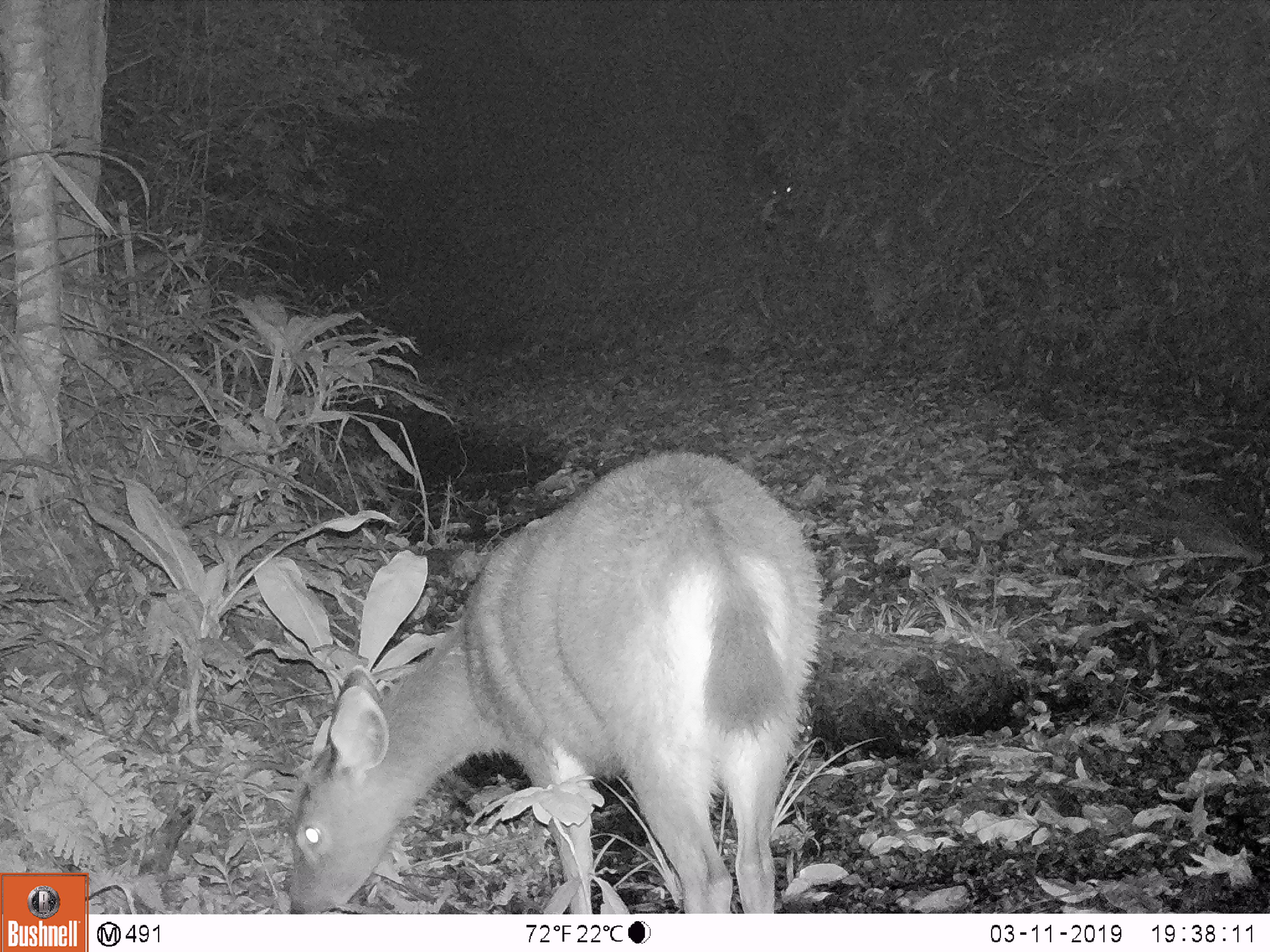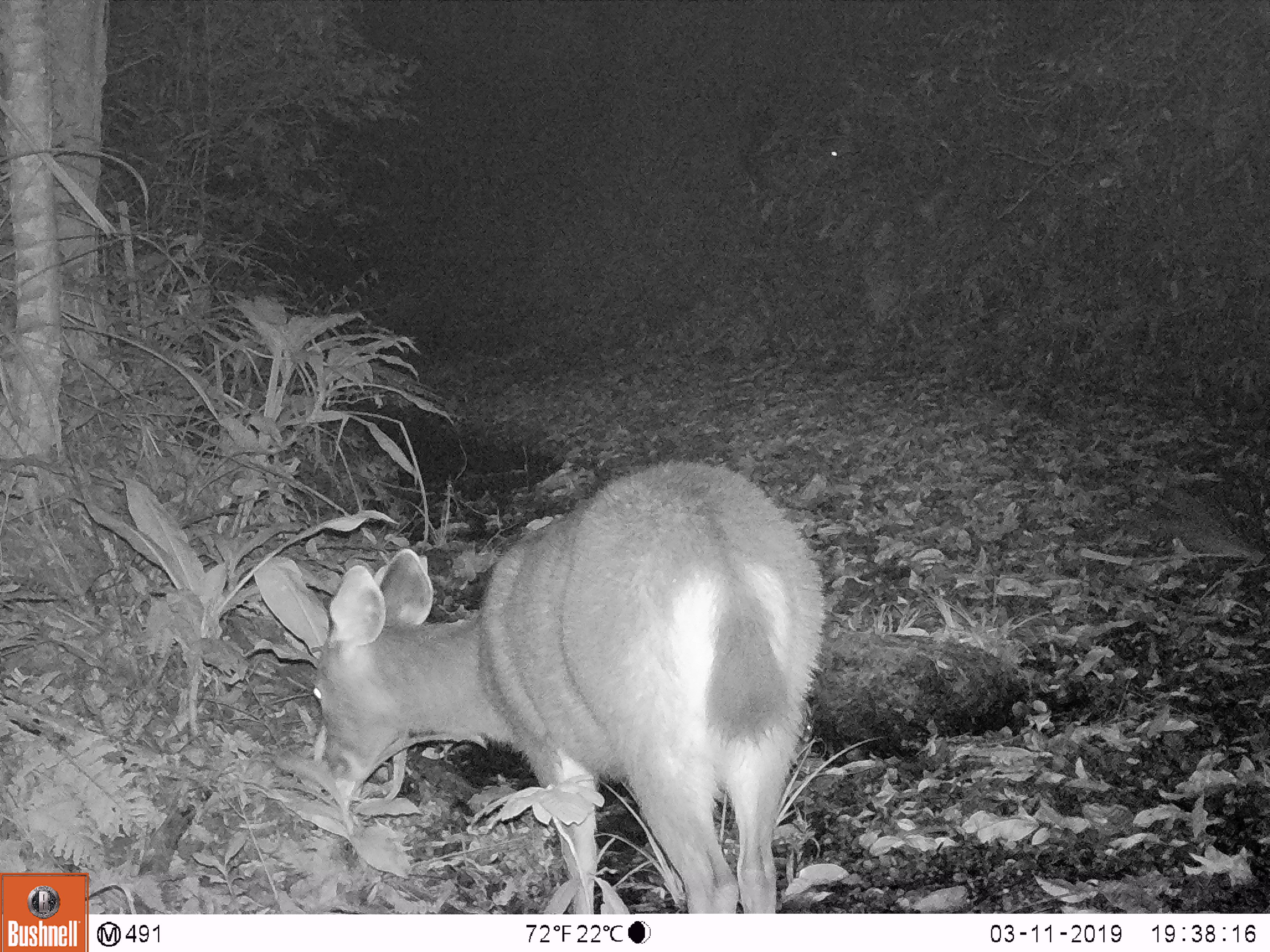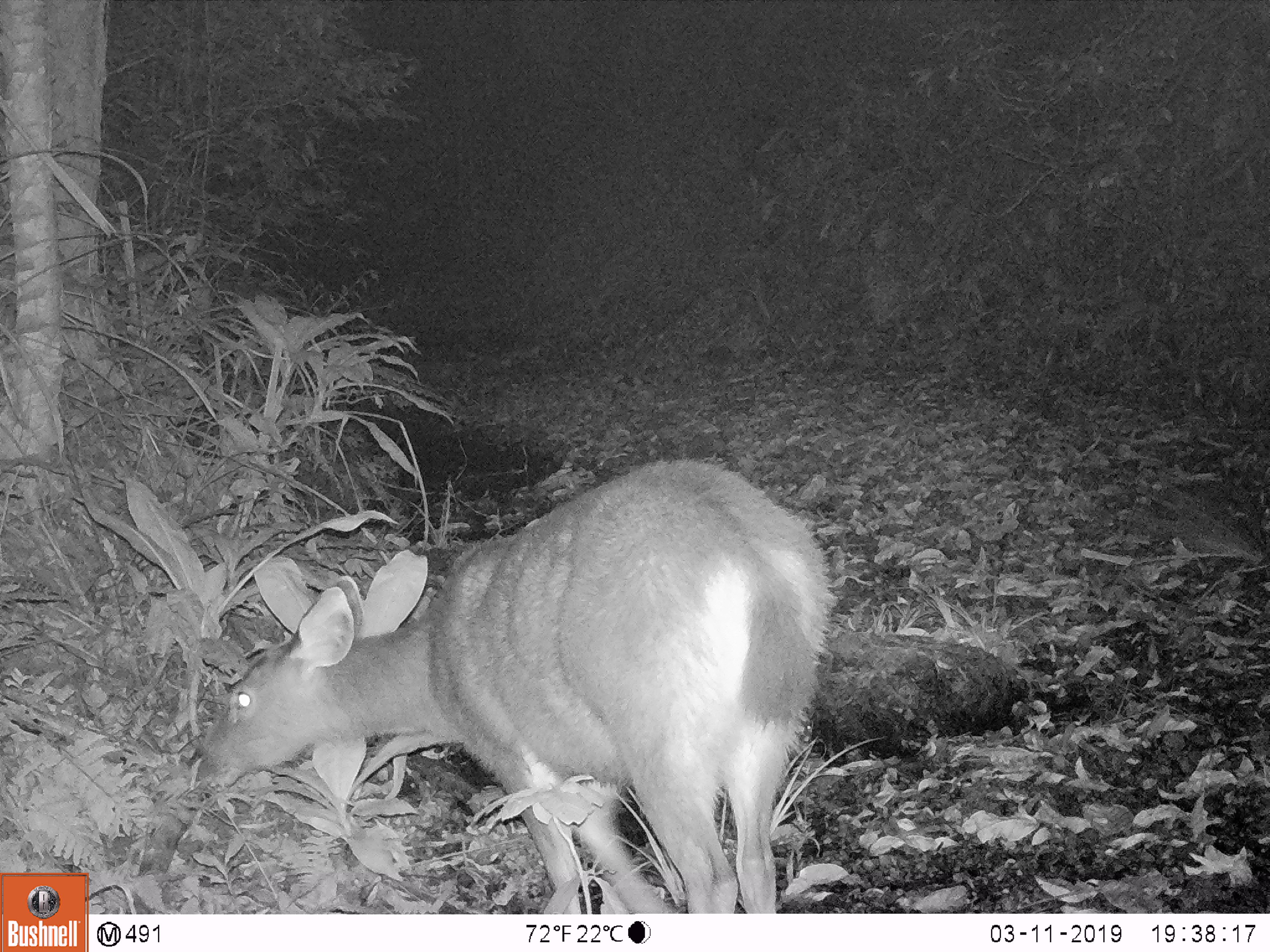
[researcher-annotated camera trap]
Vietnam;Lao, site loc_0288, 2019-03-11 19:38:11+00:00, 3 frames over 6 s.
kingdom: Animalia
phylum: Chordata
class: Mammalia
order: Artiodactyla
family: Cervidae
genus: Rusa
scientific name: Rusa unicolor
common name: sambar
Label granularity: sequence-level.